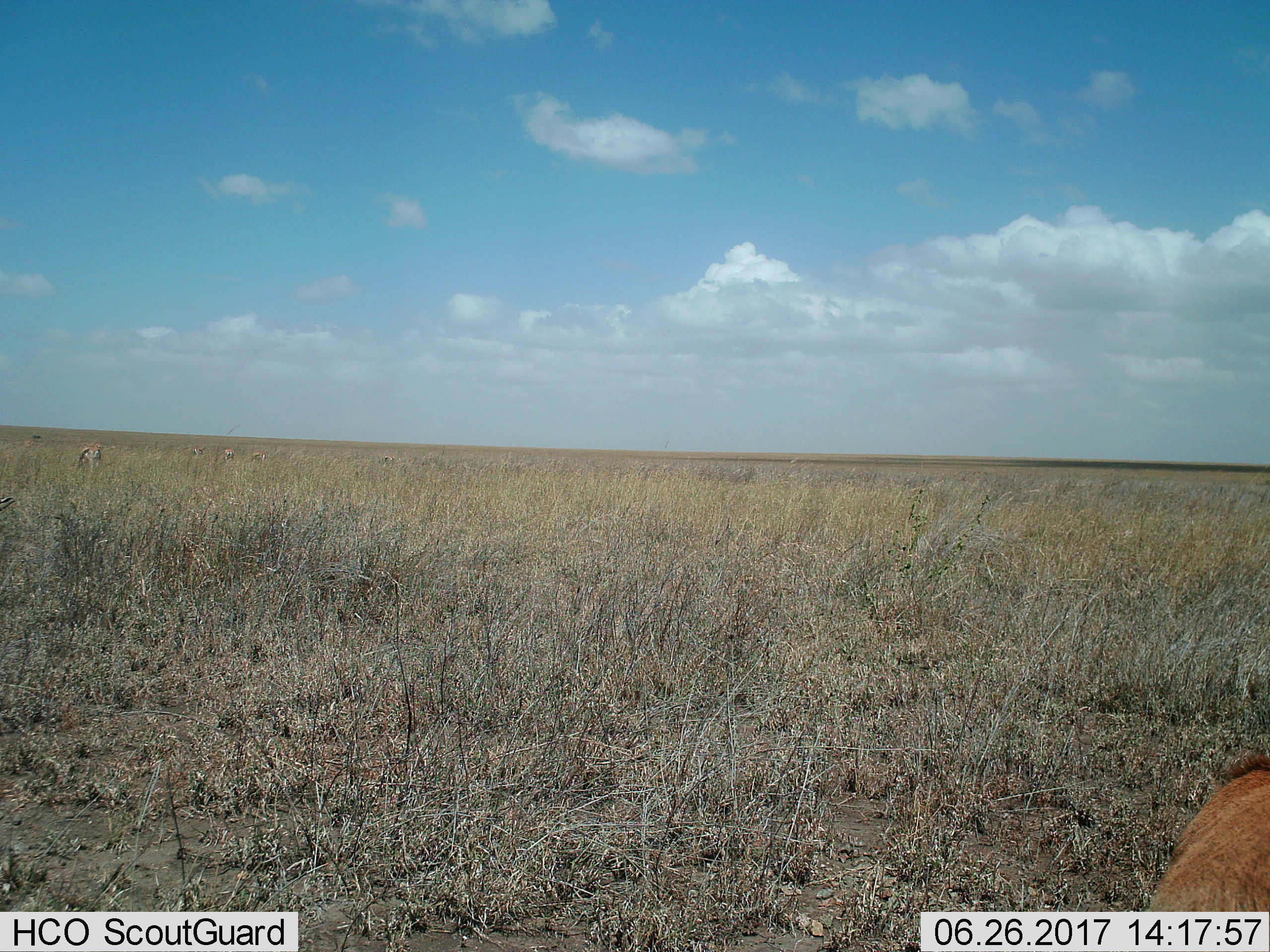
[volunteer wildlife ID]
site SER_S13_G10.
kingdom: Animalia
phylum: Chordata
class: Mammalia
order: Artiodactyla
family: Bovidae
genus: Eudorcas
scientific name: Eudorcas thomsonii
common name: thomson's gazelle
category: gazellethomsons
Gazellethomsons (thomson's gazelle) (Eudorcas thomsonii), count 5. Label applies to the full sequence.